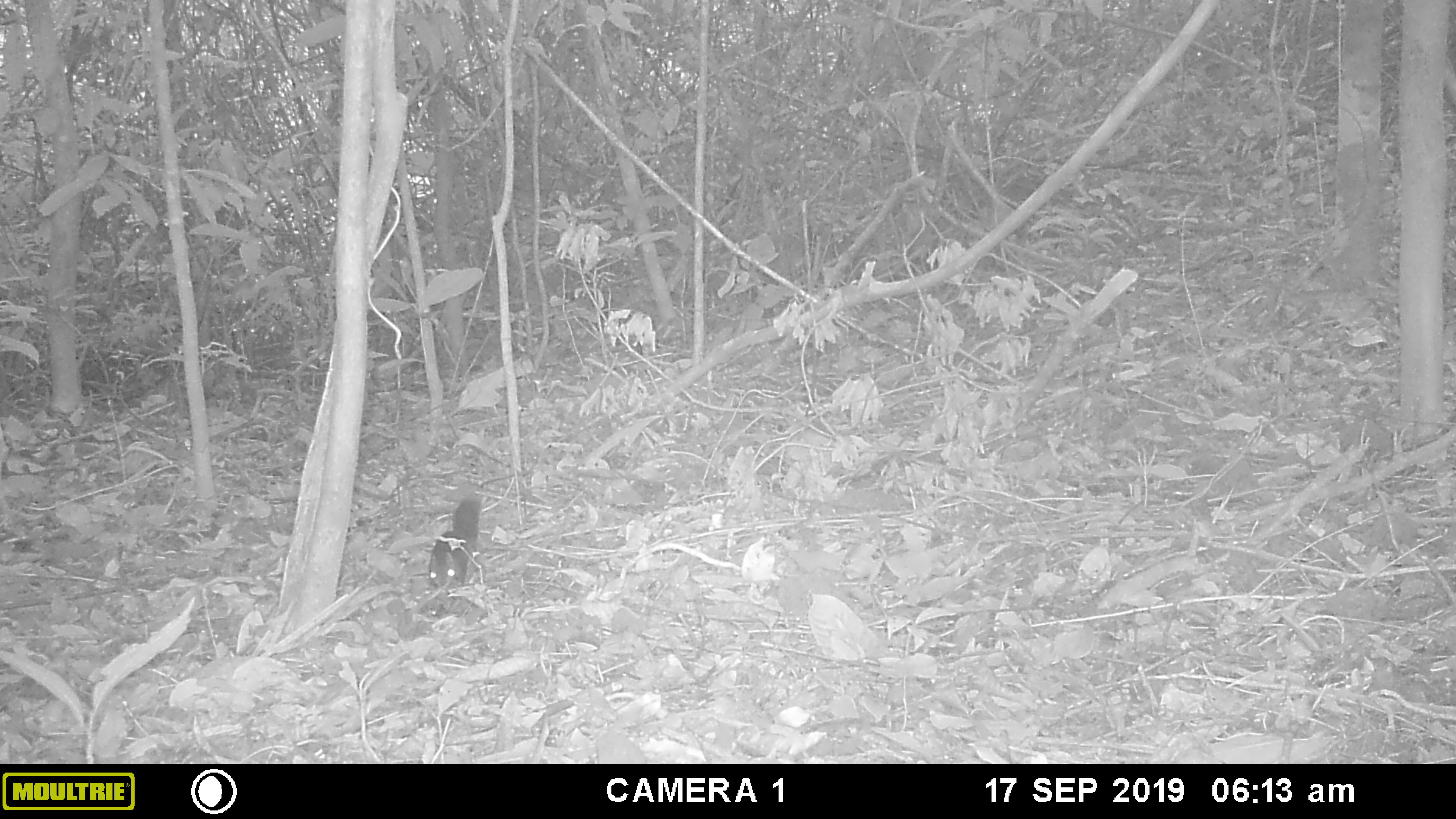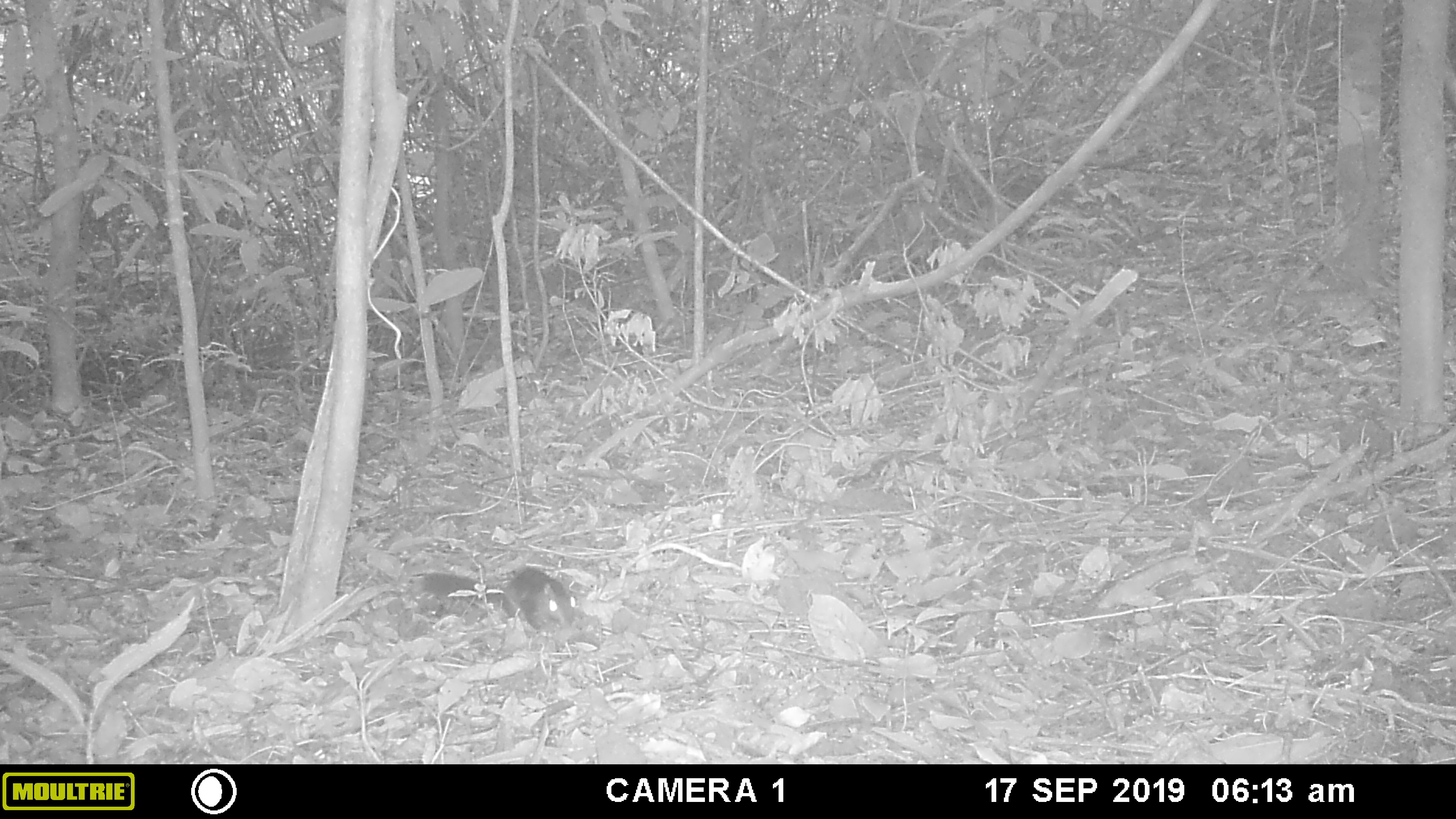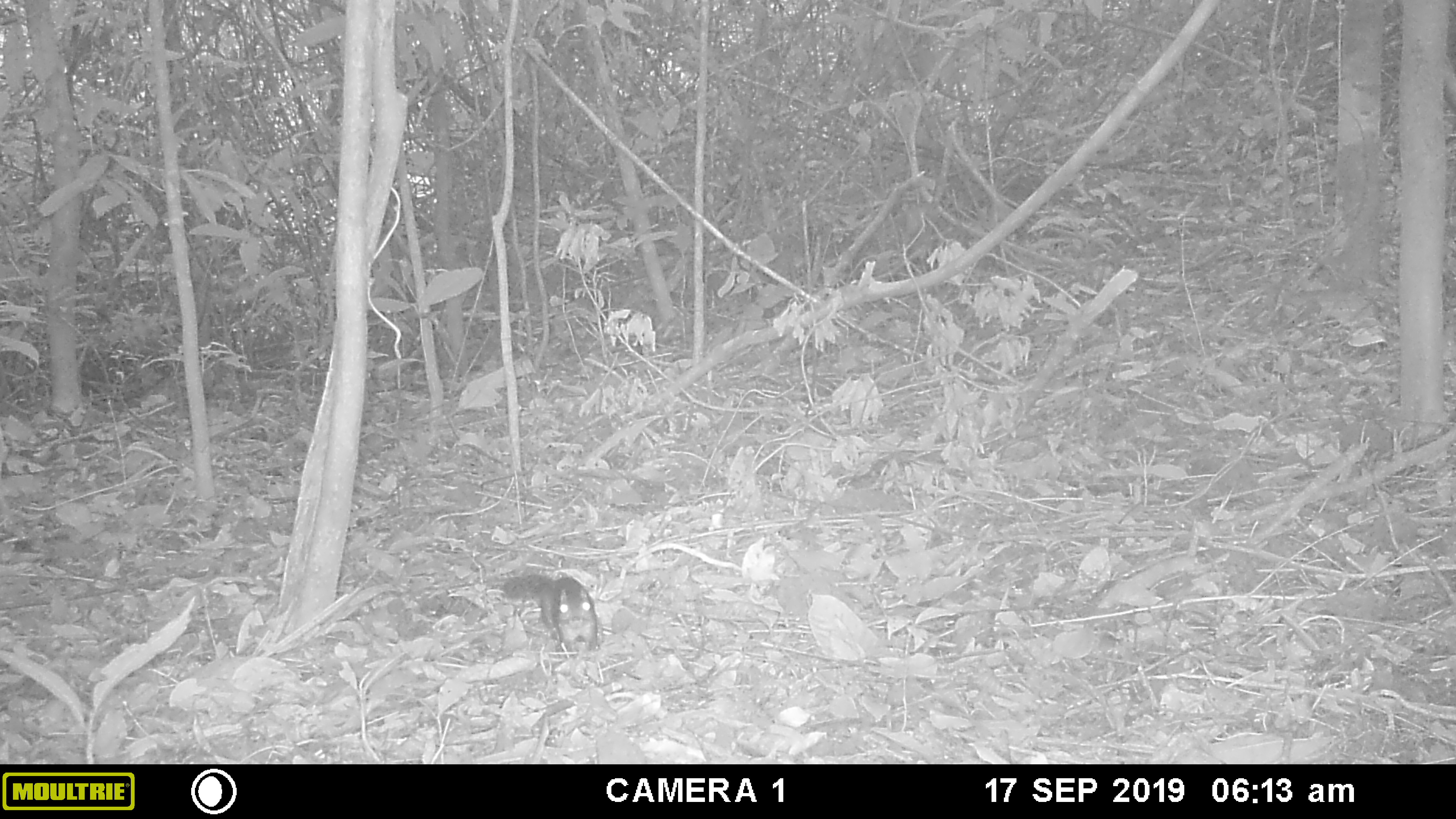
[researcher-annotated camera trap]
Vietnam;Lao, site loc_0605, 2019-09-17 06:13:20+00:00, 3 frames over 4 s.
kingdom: Animalia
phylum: Chordata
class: Mammalia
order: Rodentia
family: Sciuridae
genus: Dremomys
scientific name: Dremomys rufigenis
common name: red-cheeked squirrel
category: red cheeked squirrel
Red cheeked squirrel (red-cheeked squirrel) (Dremomys rufigenis). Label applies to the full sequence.